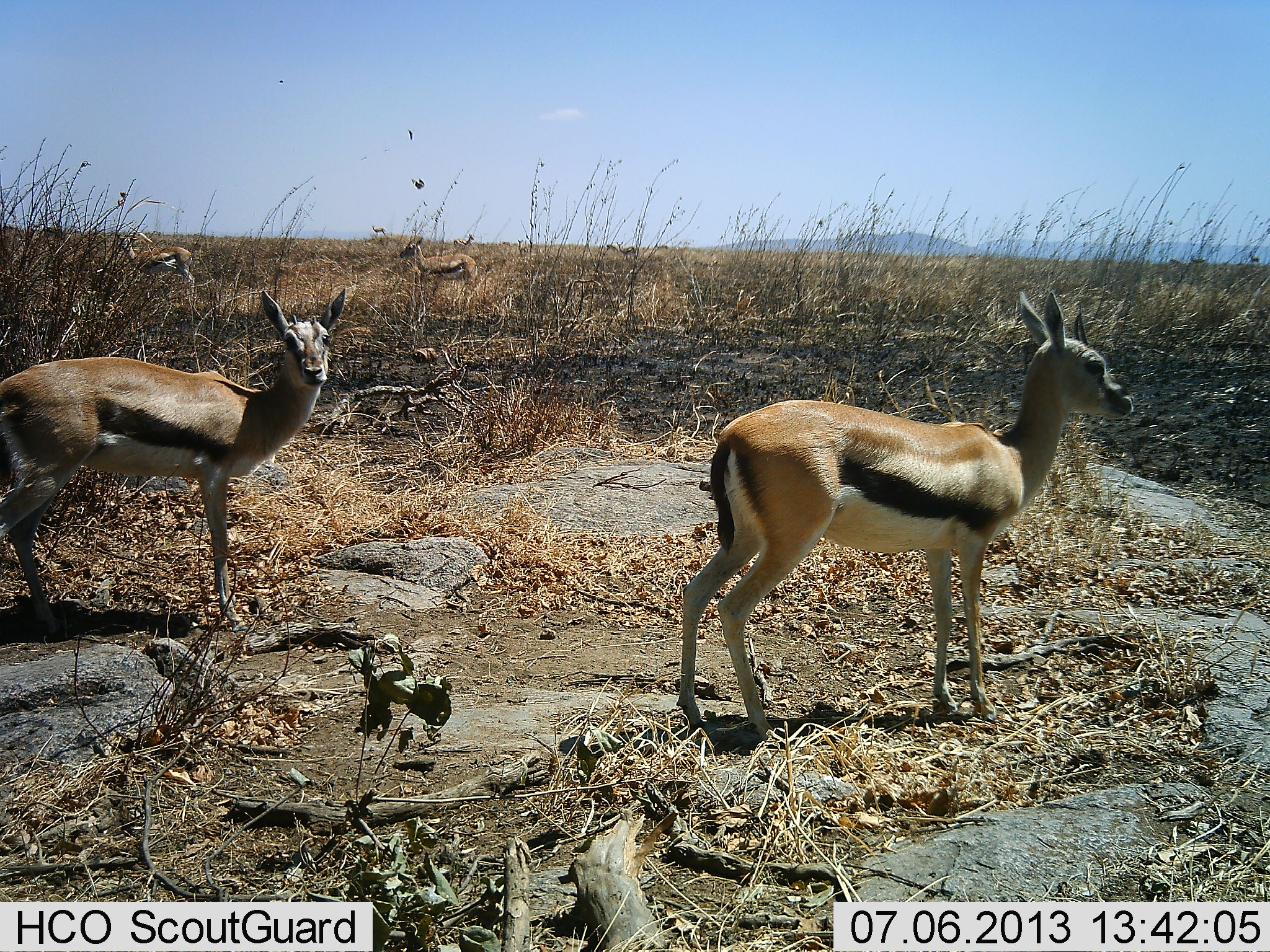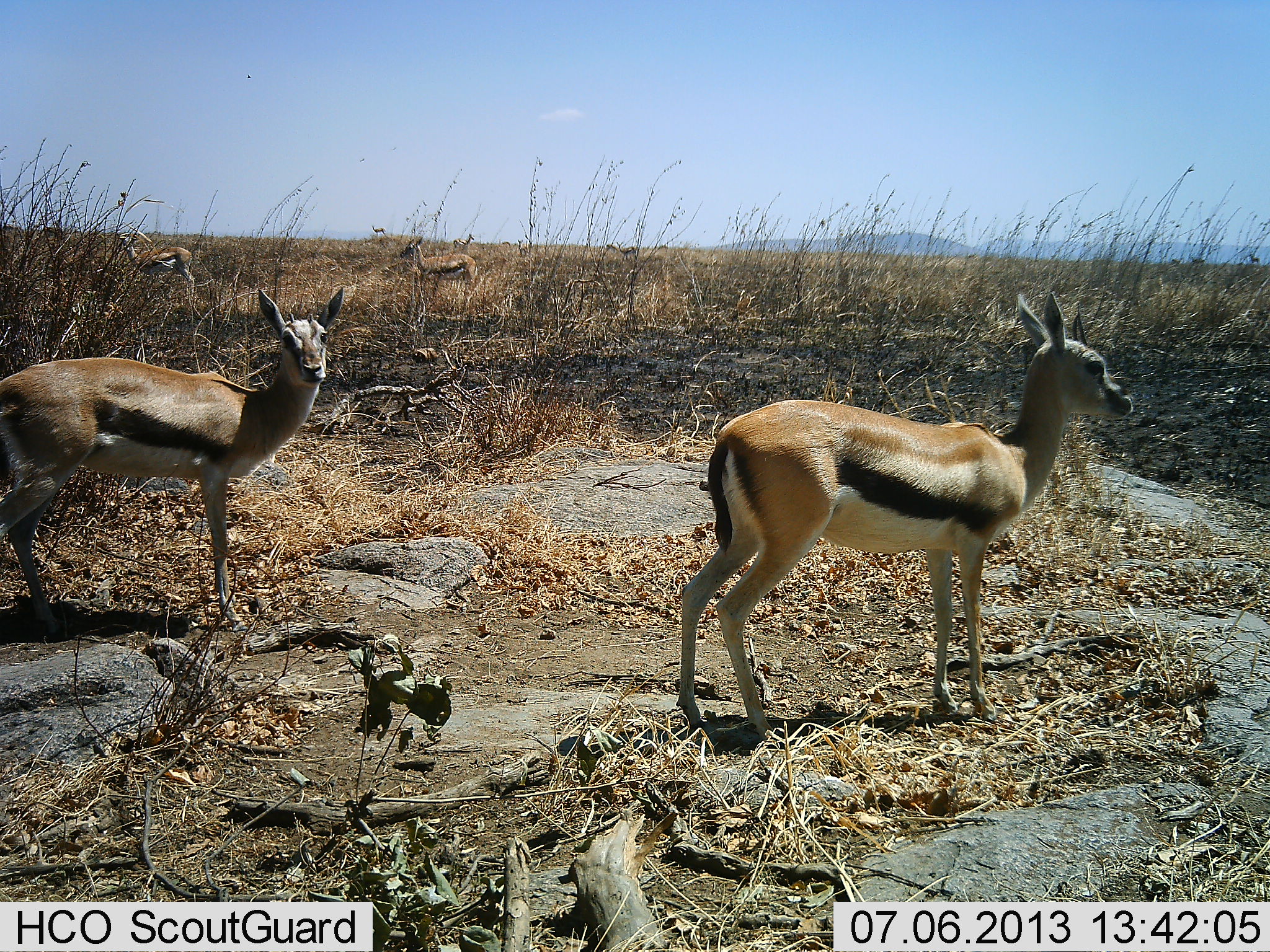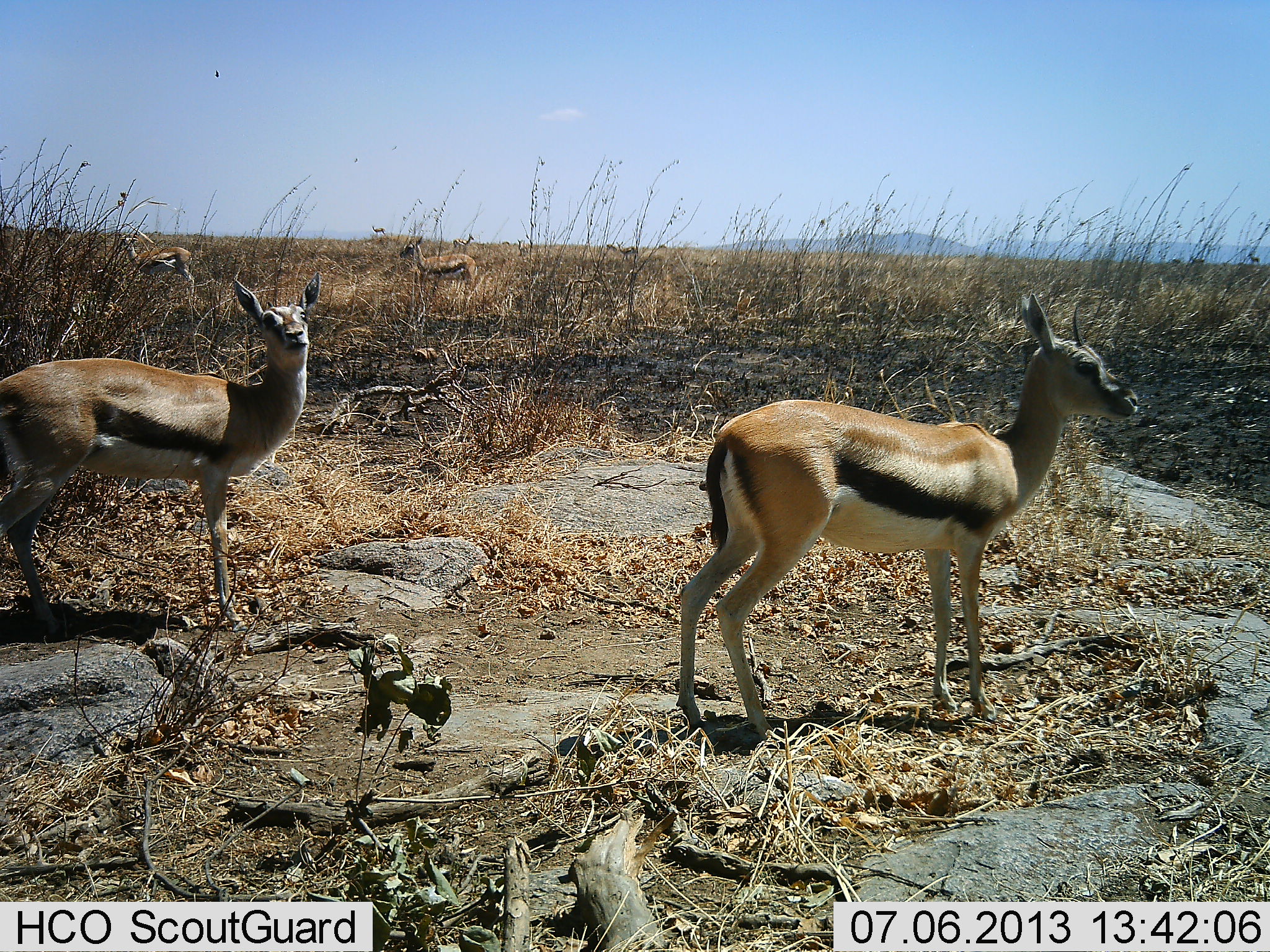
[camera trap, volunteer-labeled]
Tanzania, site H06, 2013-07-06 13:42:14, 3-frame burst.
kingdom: Animalia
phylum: Chordata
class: Mammalia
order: Artiodactyla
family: Bovidae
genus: Eudorcas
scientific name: Eudorcas thomsonii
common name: thomson's gazelle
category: gazellethomsons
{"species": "gazellethomsons (thomson's gazelle) (Eudorcas thomsonii)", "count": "3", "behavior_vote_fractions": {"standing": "97%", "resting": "0%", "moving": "3%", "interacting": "0%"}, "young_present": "3%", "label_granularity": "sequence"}